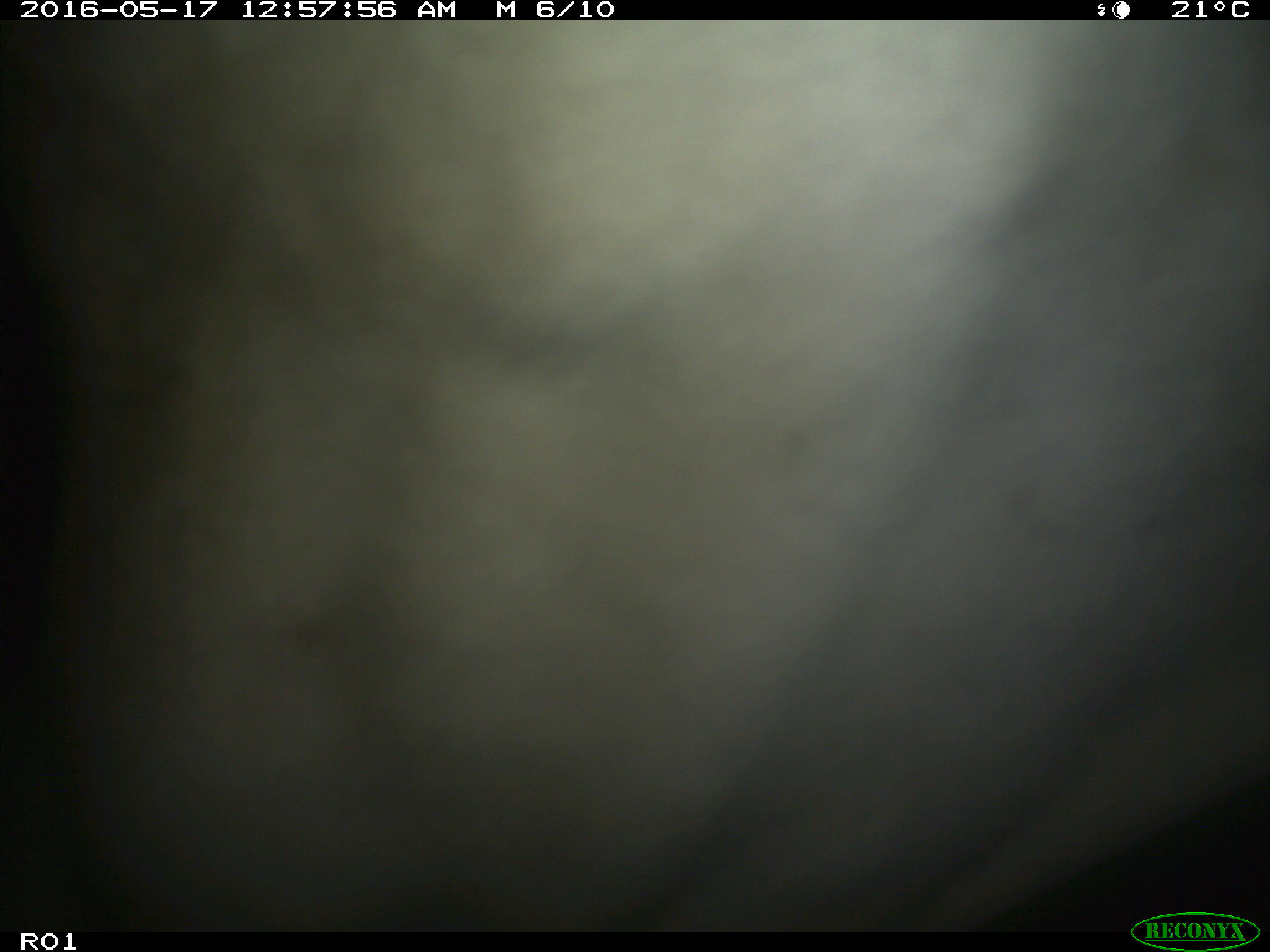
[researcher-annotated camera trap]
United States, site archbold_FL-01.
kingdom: Animalia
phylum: Chordata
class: Mammalia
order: Artiodactyla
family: Bovidae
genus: Bos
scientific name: Bos taurus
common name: domestic cow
Bos taurus (domestic cow).